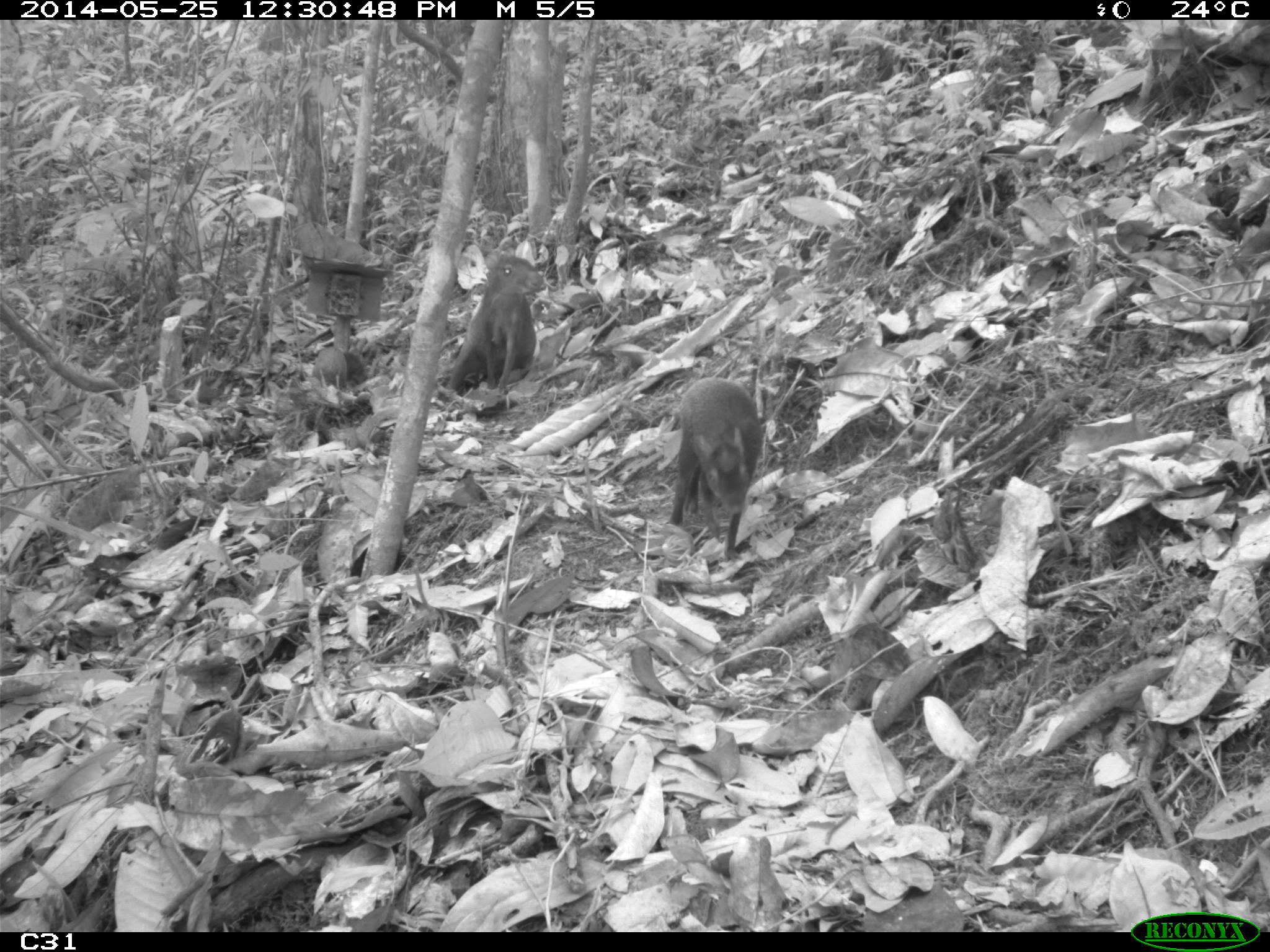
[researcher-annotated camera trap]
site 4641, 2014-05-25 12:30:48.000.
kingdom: Animalia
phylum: Chordata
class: Mammalia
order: Rodentia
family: Dasyproctidae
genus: Dasyprocta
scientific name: Dasyprocta leporina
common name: red-rumped agouti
Dasyprocta leporina (red-rumped agouti), count 3, age adult, sex female.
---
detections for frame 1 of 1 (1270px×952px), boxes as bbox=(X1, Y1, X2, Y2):
dasyprocta leporina: bbox=(664, 376, 764, 562); bbox=(445, 250, 544, 390); bbox=(312, 346, 367, 390)